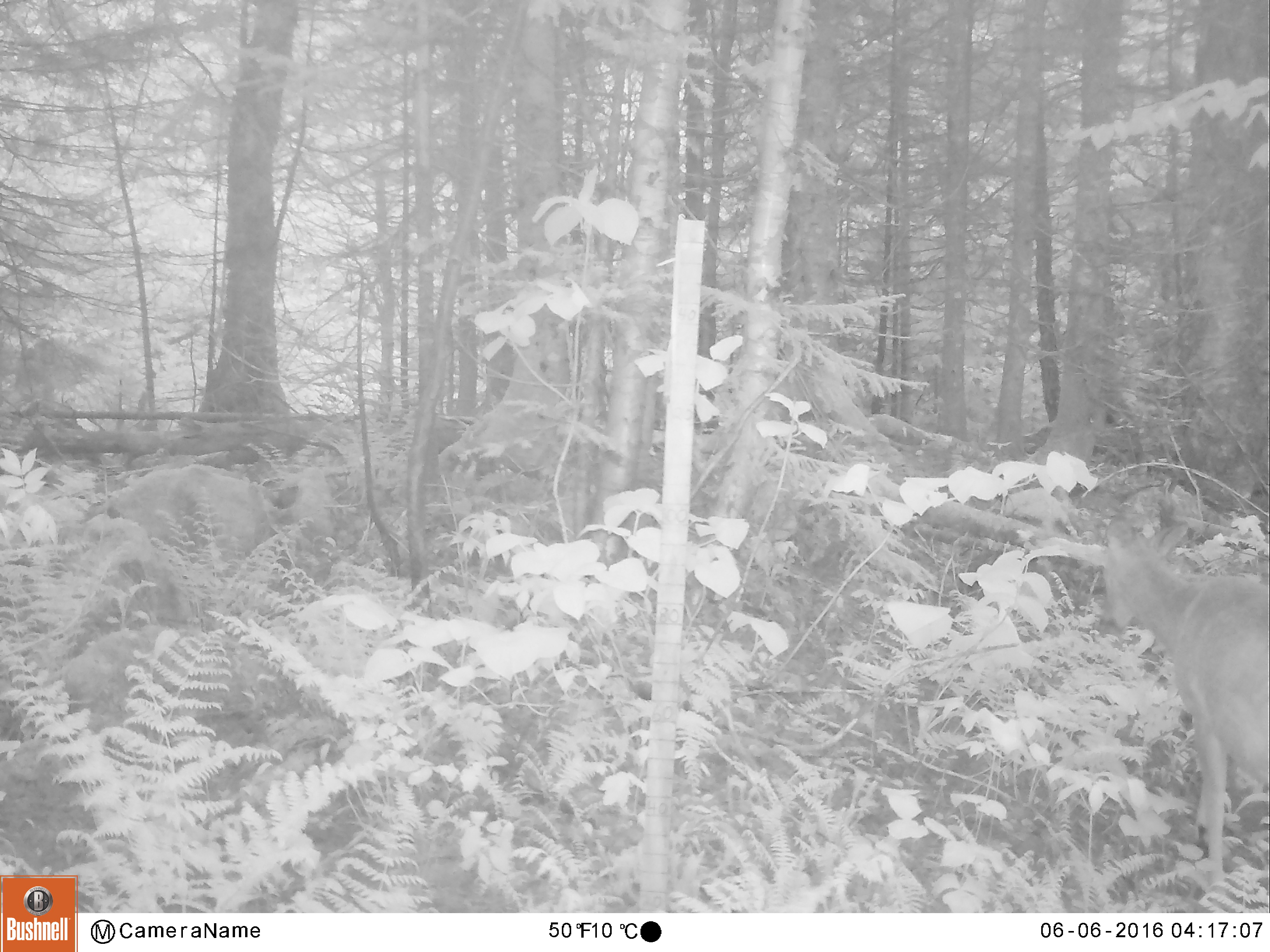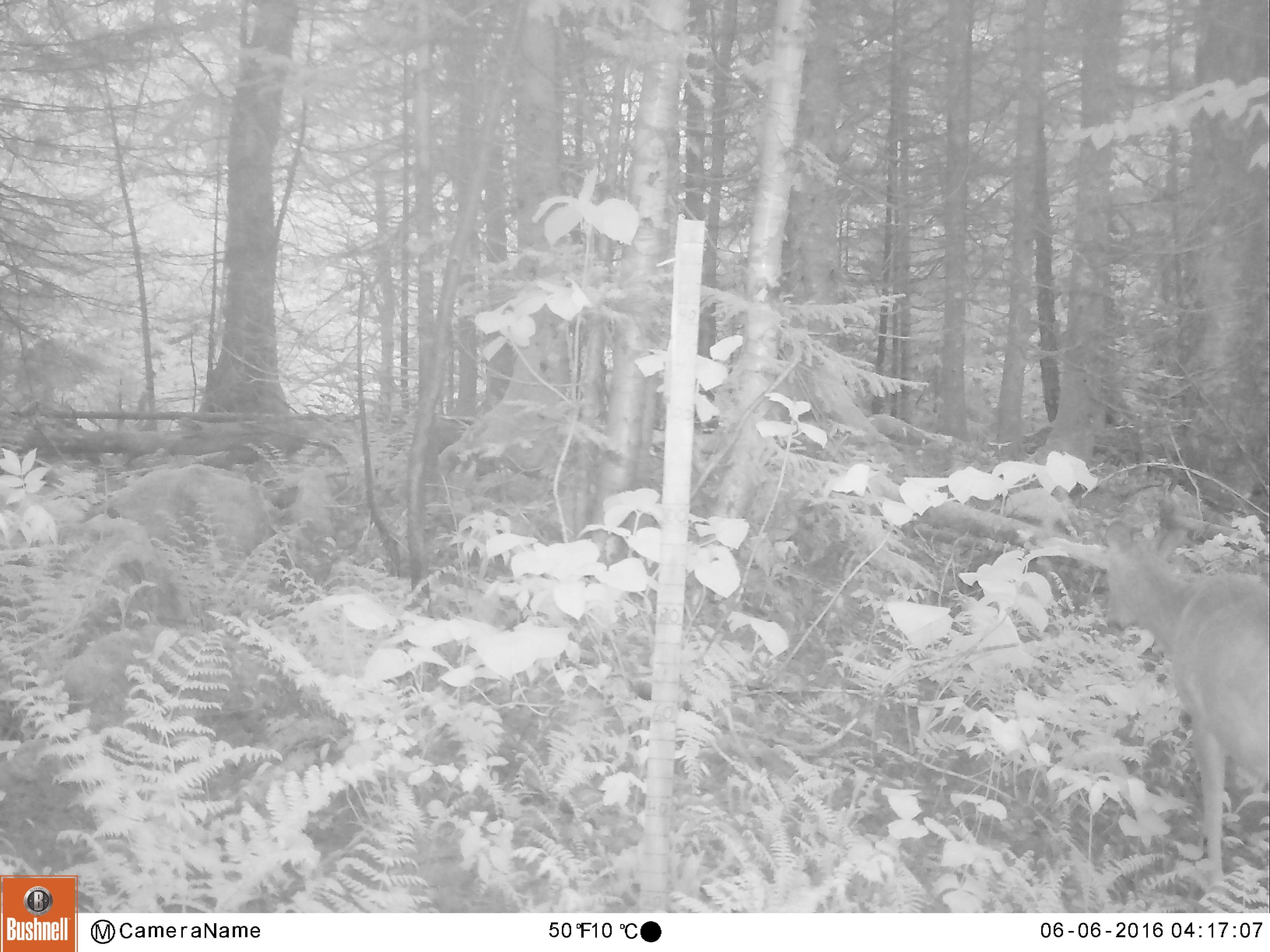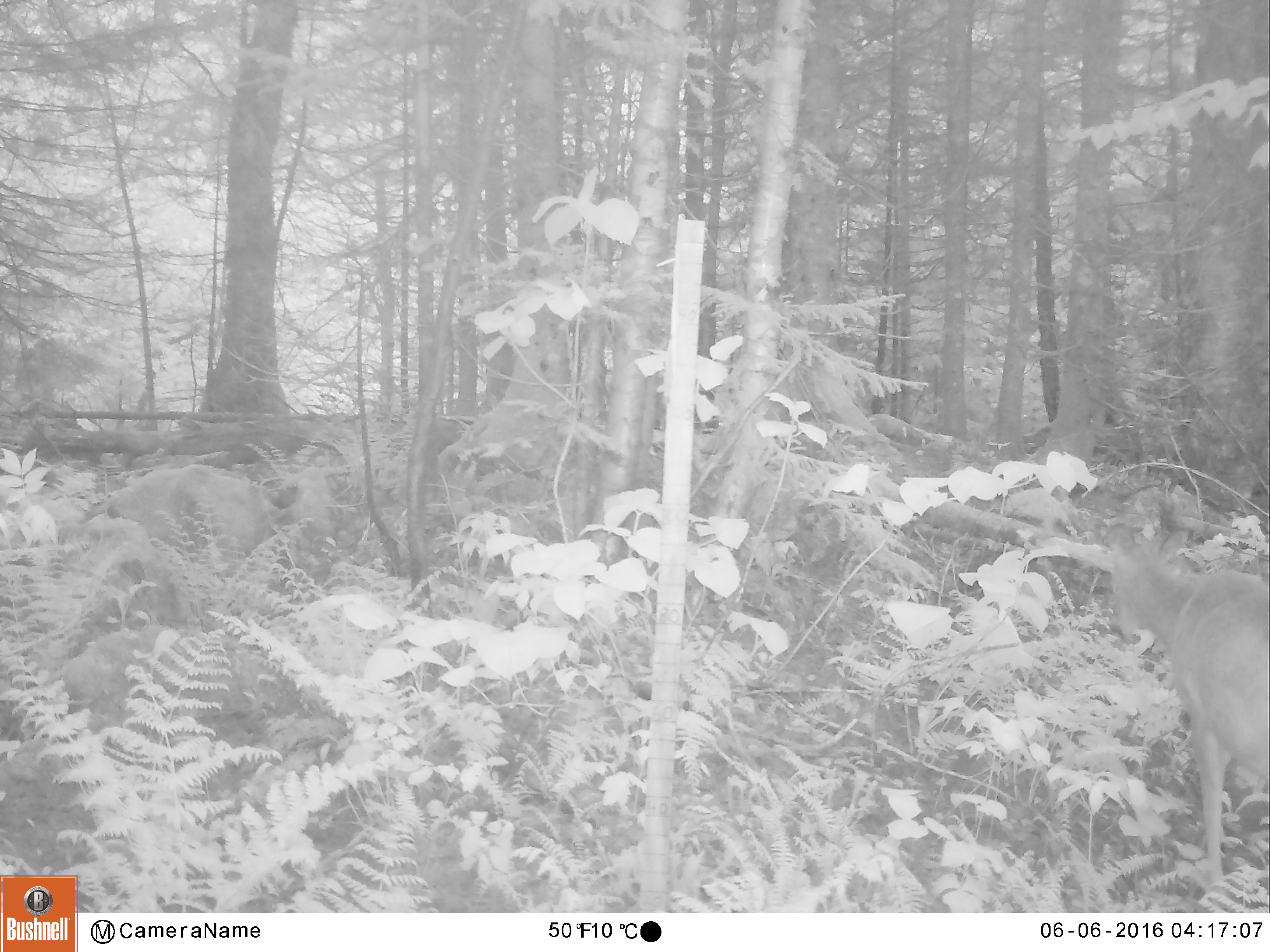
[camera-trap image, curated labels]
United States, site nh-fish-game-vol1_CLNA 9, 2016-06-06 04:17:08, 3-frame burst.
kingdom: Animalia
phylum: Chordata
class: Mammalia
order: Artiodactyla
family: Cervidae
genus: Odocoileus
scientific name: Odocoileus virginianus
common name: white-tailed deer